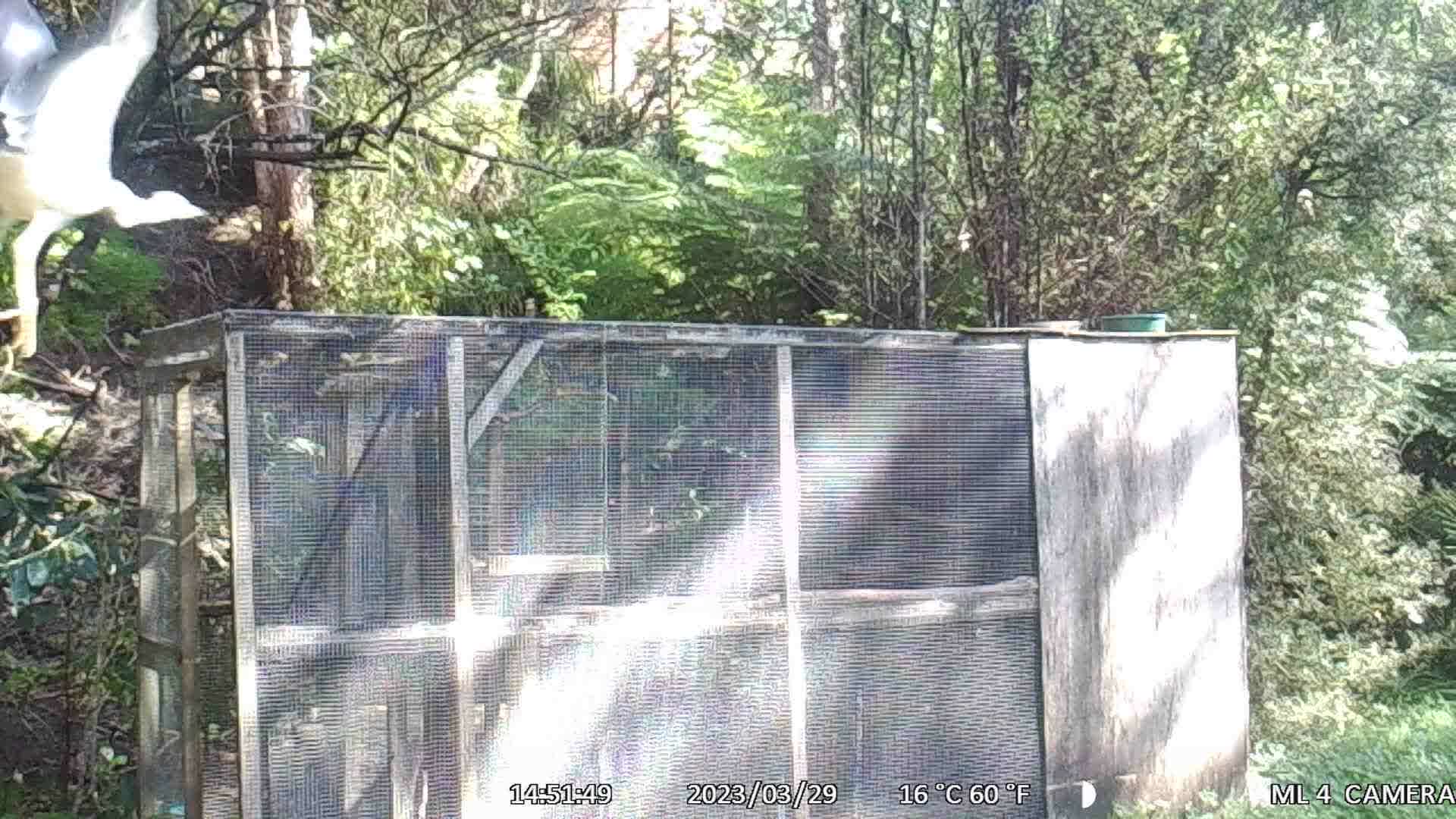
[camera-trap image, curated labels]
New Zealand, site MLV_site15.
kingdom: Animalia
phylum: Chordata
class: Aves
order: Pelecaniformes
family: Ardeidae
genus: Egretta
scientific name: Egretta novaehollandiae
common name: white-faced heron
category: white faced heron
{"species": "white faced heron (white-faced heron) (Egretta novaehollandiae)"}